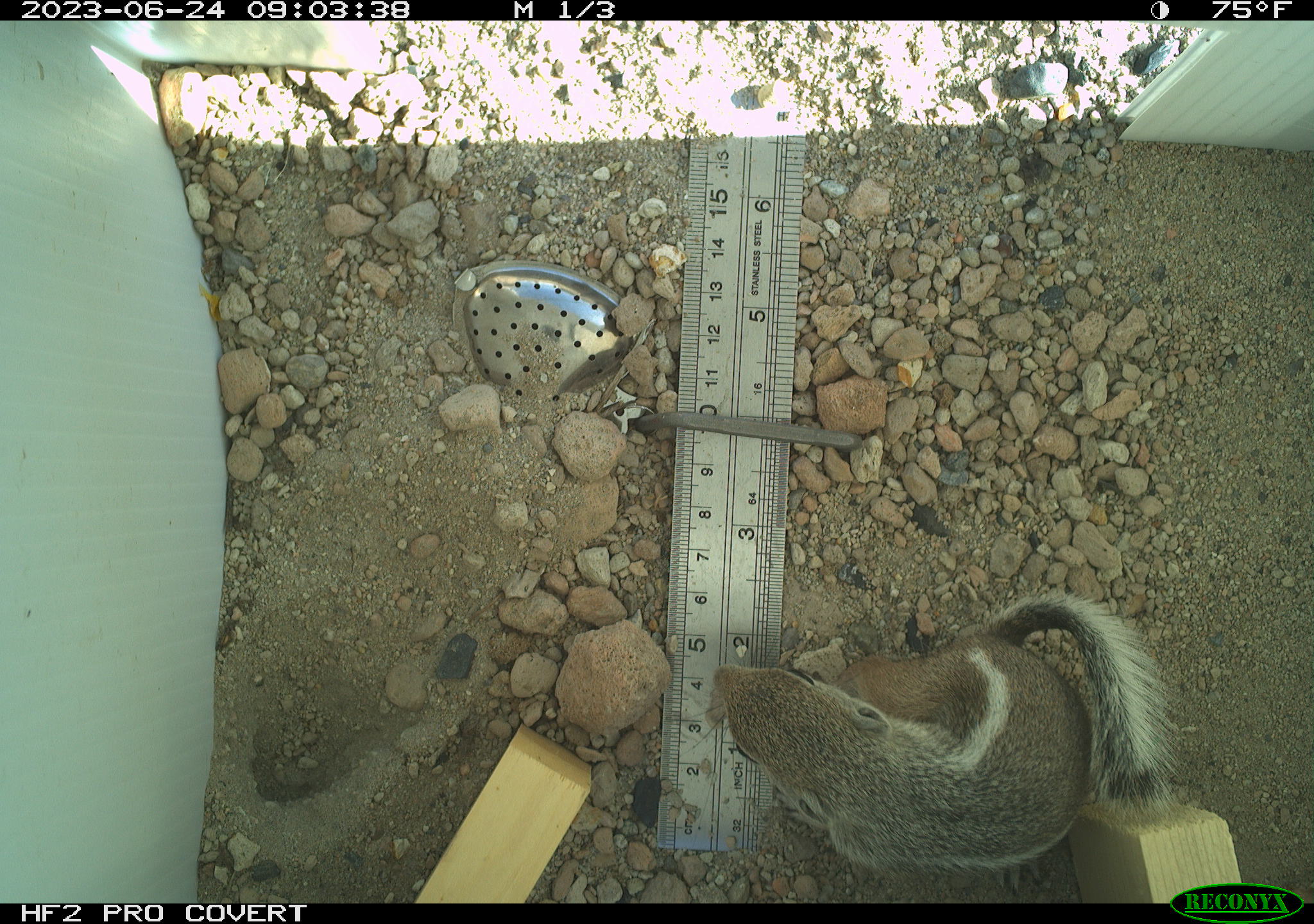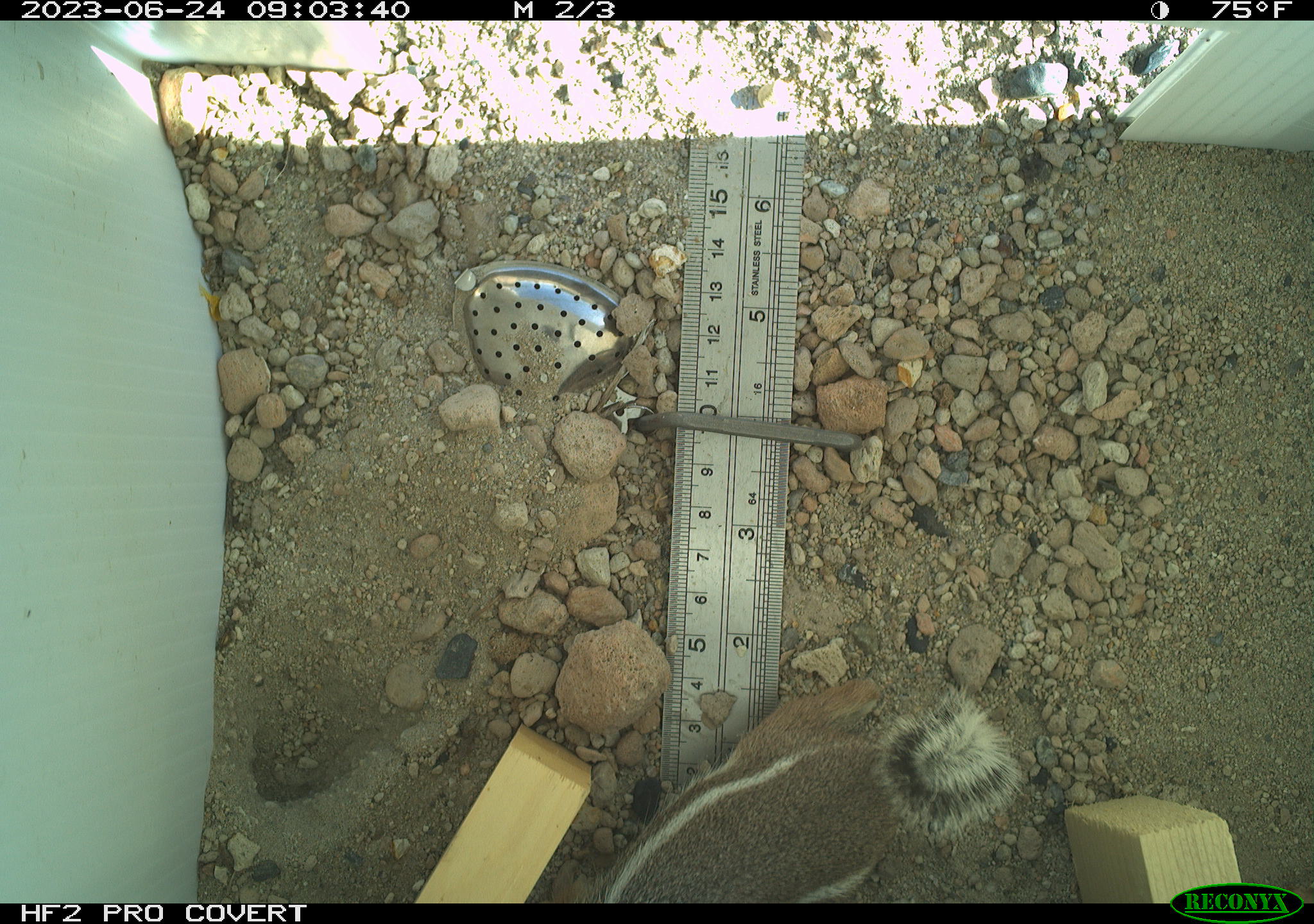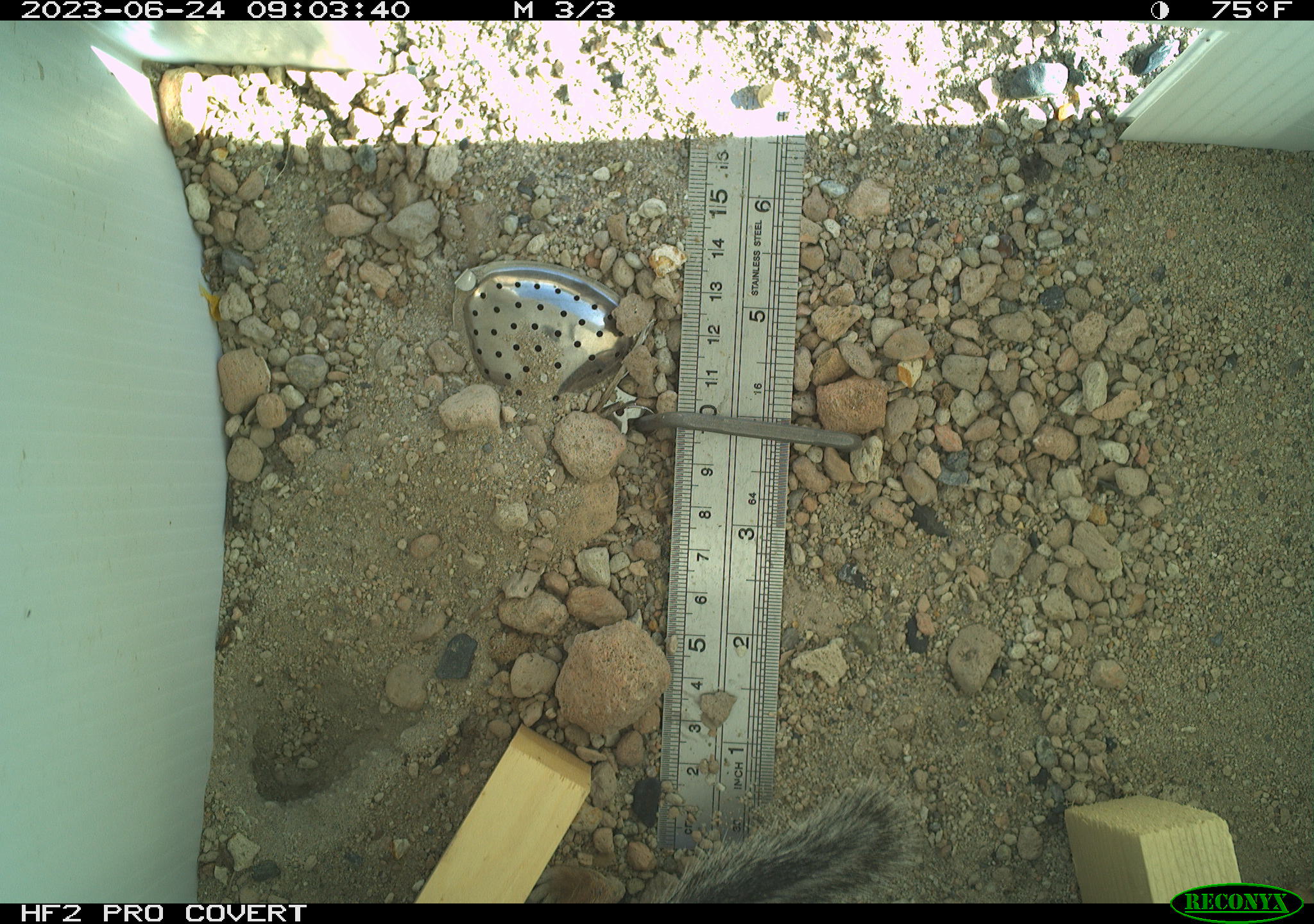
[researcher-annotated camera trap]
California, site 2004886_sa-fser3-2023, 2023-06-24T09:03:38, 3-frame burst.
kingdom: Animalia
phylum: Chordata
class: Mammalia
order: Rodentia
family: Sciuridae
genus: Ammospermophilus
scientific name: Ammospermophilus leucurus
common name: white-tailed antelope squirrel